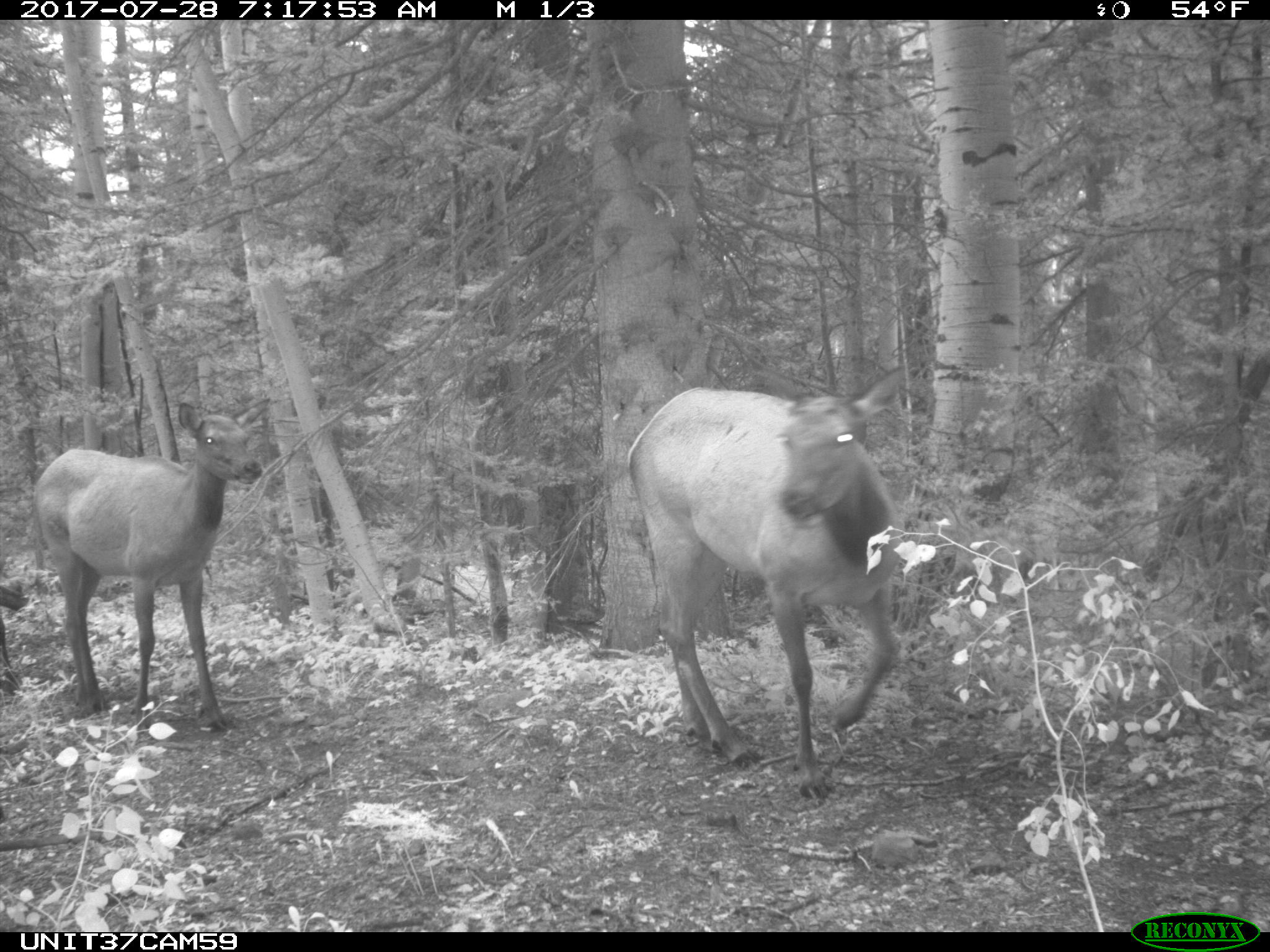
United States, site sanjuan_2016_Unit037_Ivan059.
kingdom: Animalia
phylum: Chordata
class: Mammalia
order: Artiodactyla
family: Cervidae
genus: Cervus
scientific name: Cervus elaphus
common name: red deer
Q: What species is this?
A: Cervus elaphus (red deer).